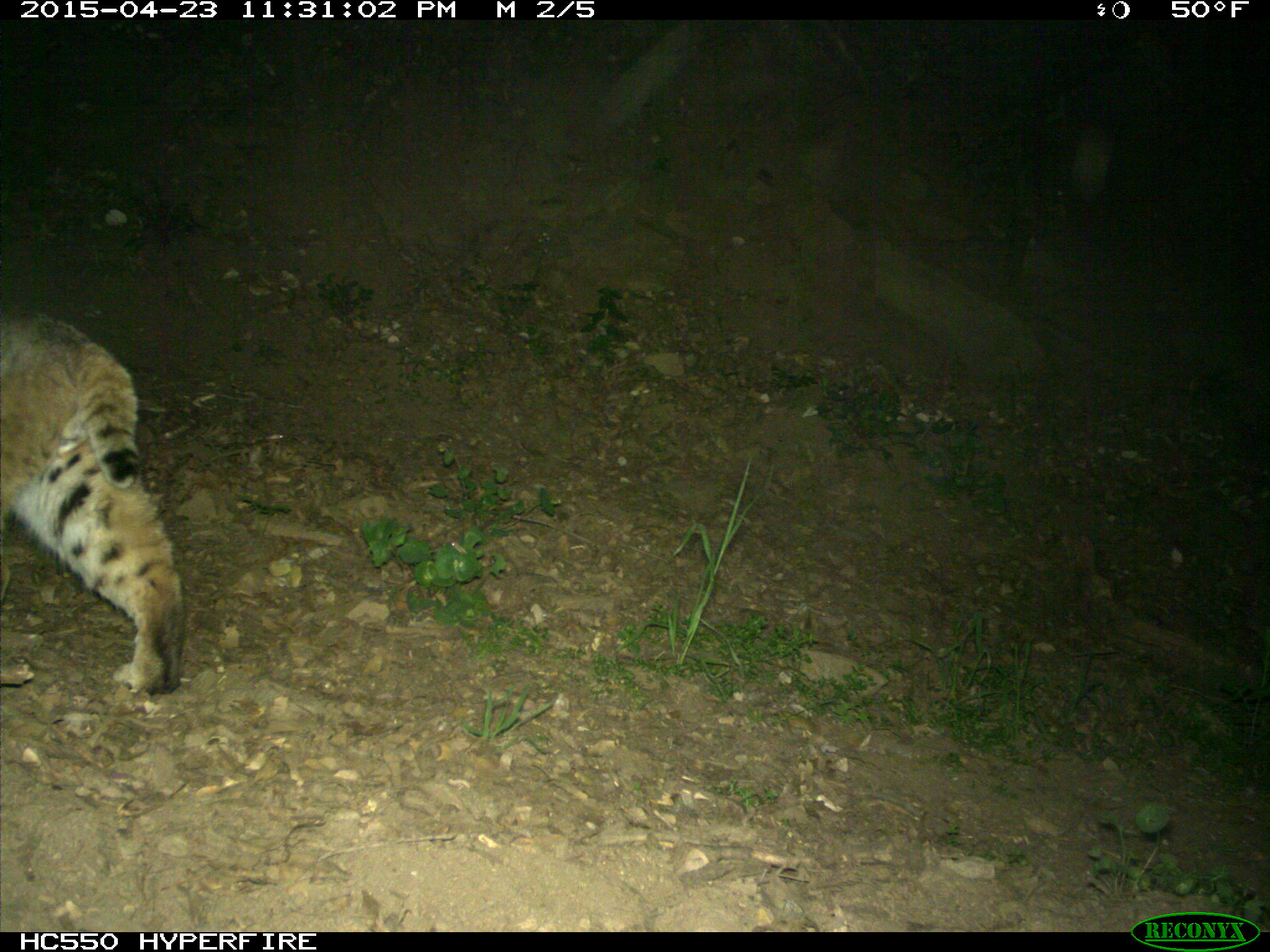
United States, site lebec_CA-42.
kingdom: Animalia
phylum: Chordata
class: Mammalia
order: Carnivora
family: Felidae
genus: Lynx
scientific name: Lynx rufus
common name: bobcat